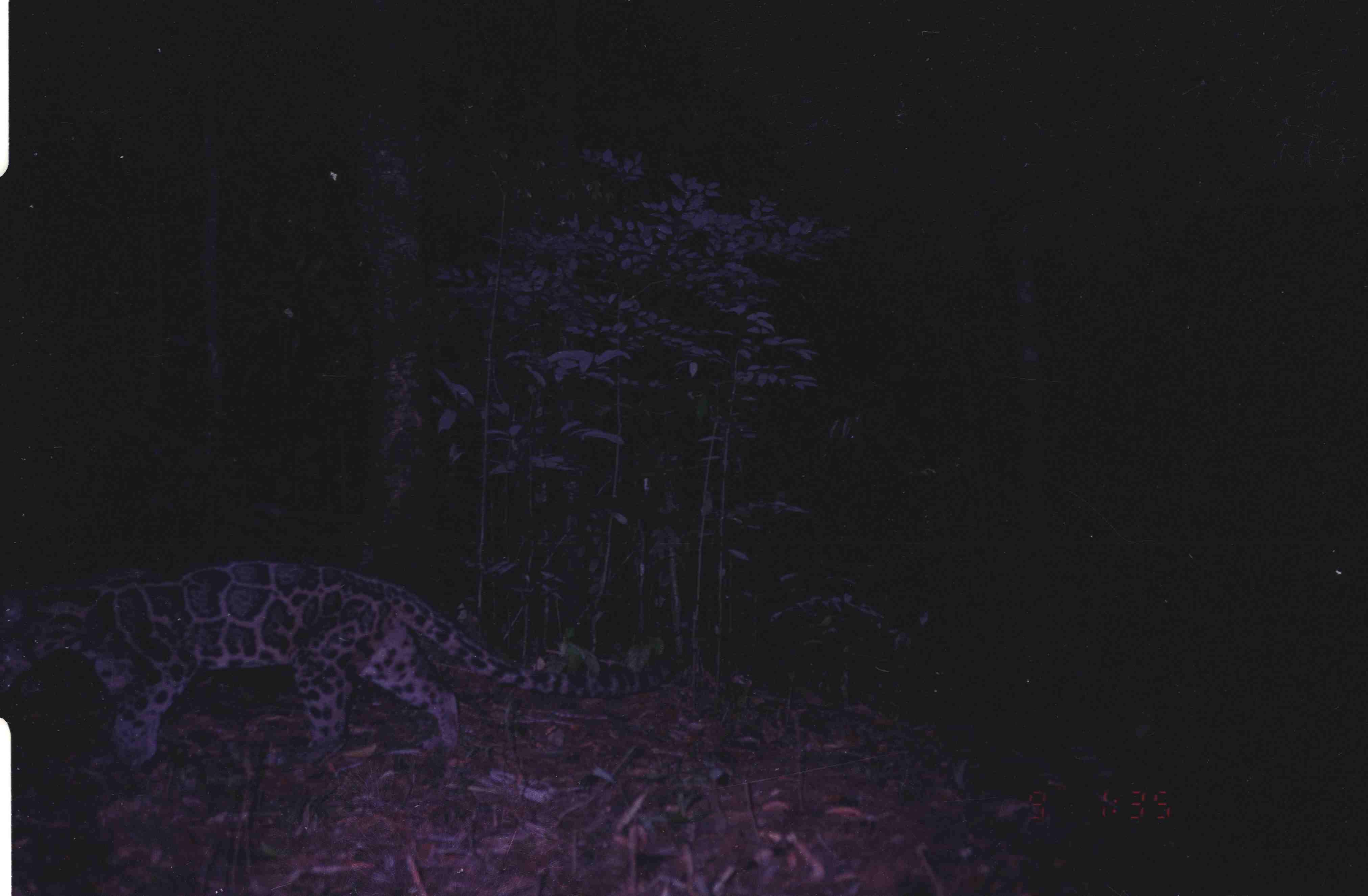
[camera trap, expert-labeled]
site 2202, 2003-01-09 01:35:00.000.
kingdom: Animalia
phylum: Chordata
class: Mammalia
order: Carnivora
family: Felidae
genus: Neofelis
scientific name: Neofelis nebulosa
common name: mainland clouded leopard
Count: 1.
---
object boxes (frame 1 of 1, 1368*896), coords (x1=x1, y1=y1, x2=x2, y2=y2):
neofelis nebulosa: (x1=1, y1=559, x2=672, y2=775)